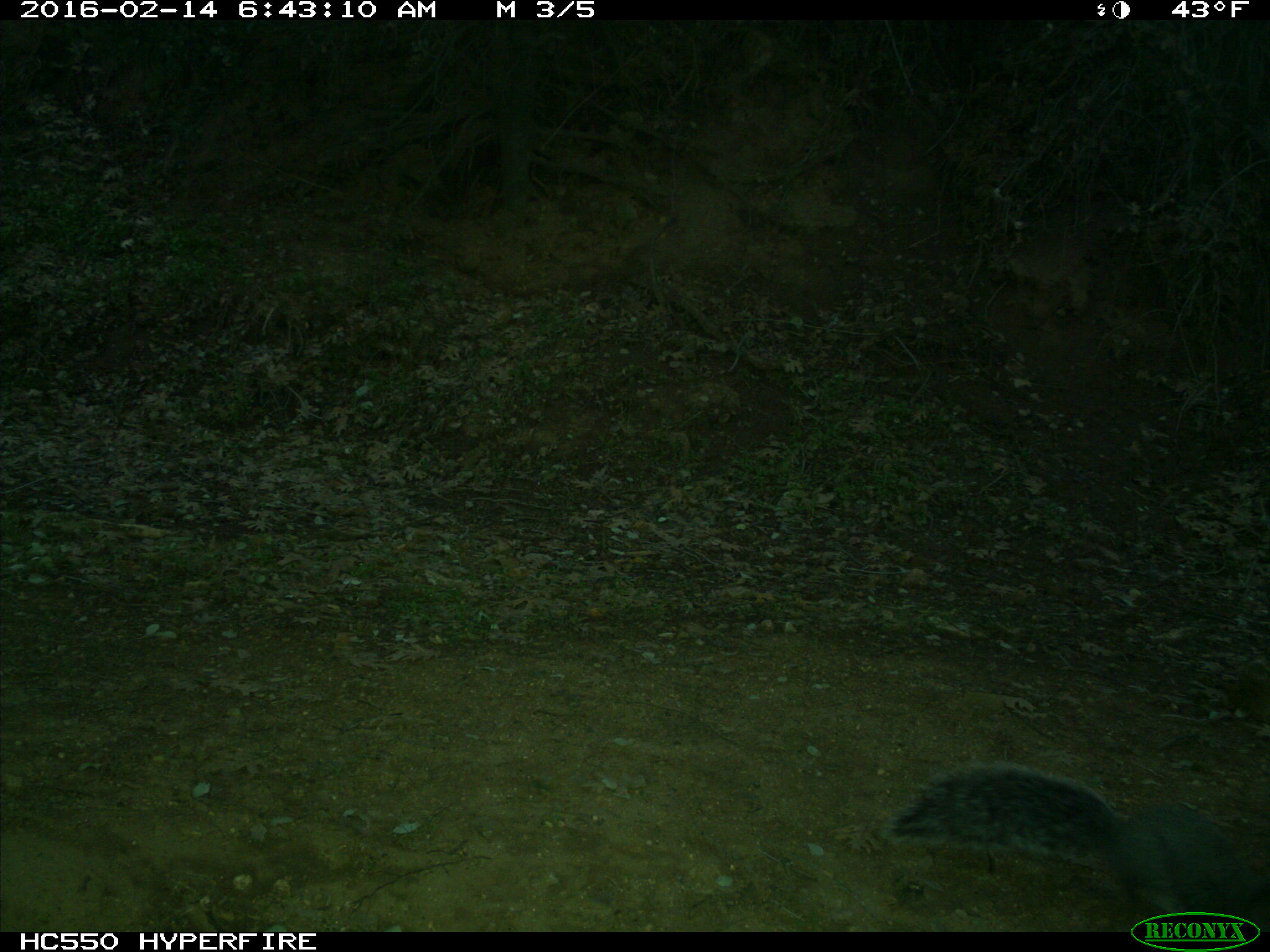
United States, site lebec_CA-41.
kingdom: Animalia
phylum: Chordata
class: Mammalia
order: Rodentia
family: Sciuridae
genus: Sciurus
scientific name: Sciurus carolinensis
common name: eastern gray squirrel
Sciurus carolinensis (eastern gray squirrel).